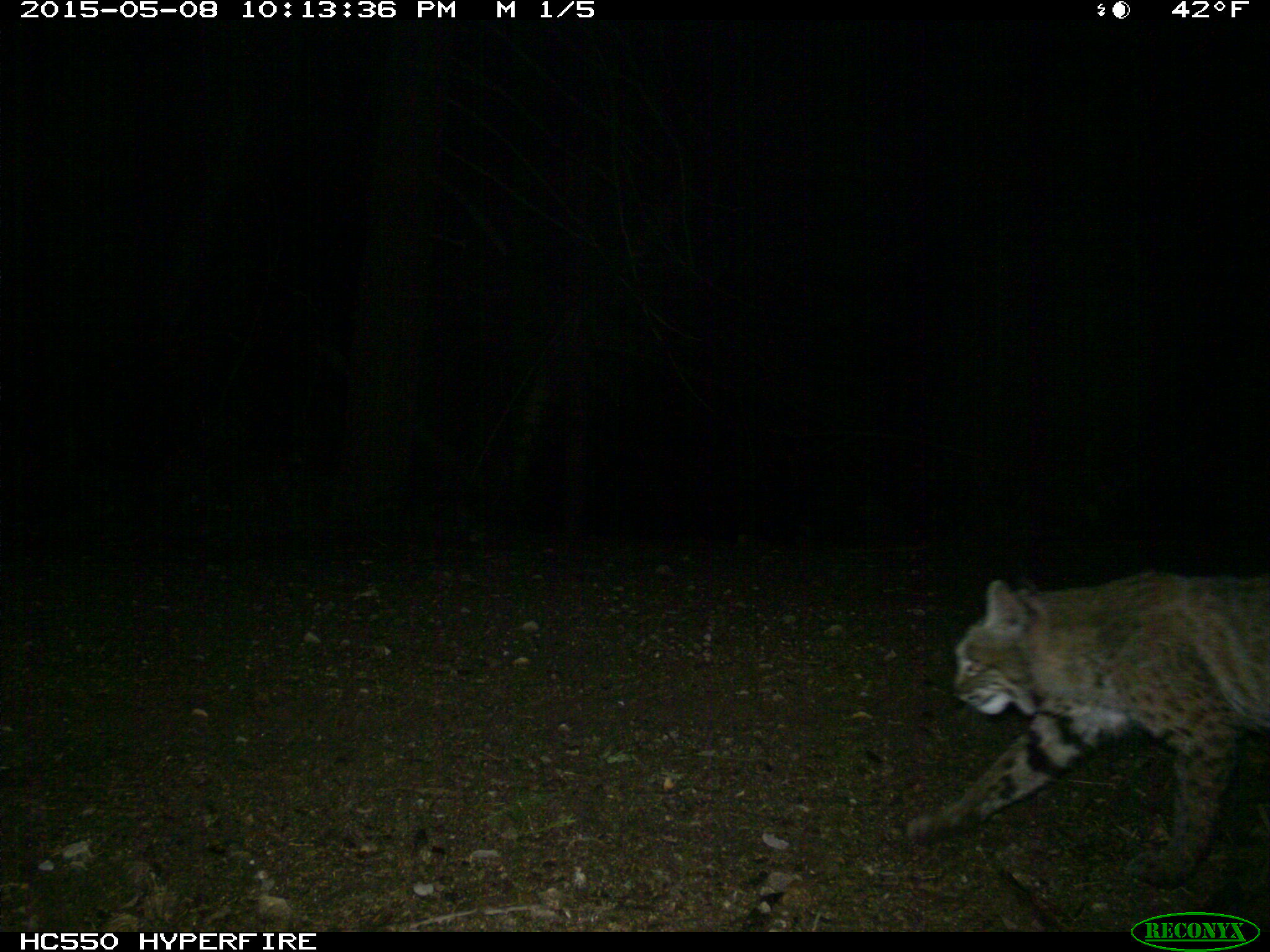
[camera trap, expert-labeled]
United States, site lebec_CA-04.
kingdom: Animalia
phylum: Chordata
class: Mammalia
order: Carnivora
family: Felidae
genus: Lynx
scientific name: Lynx rufus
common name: bobcat